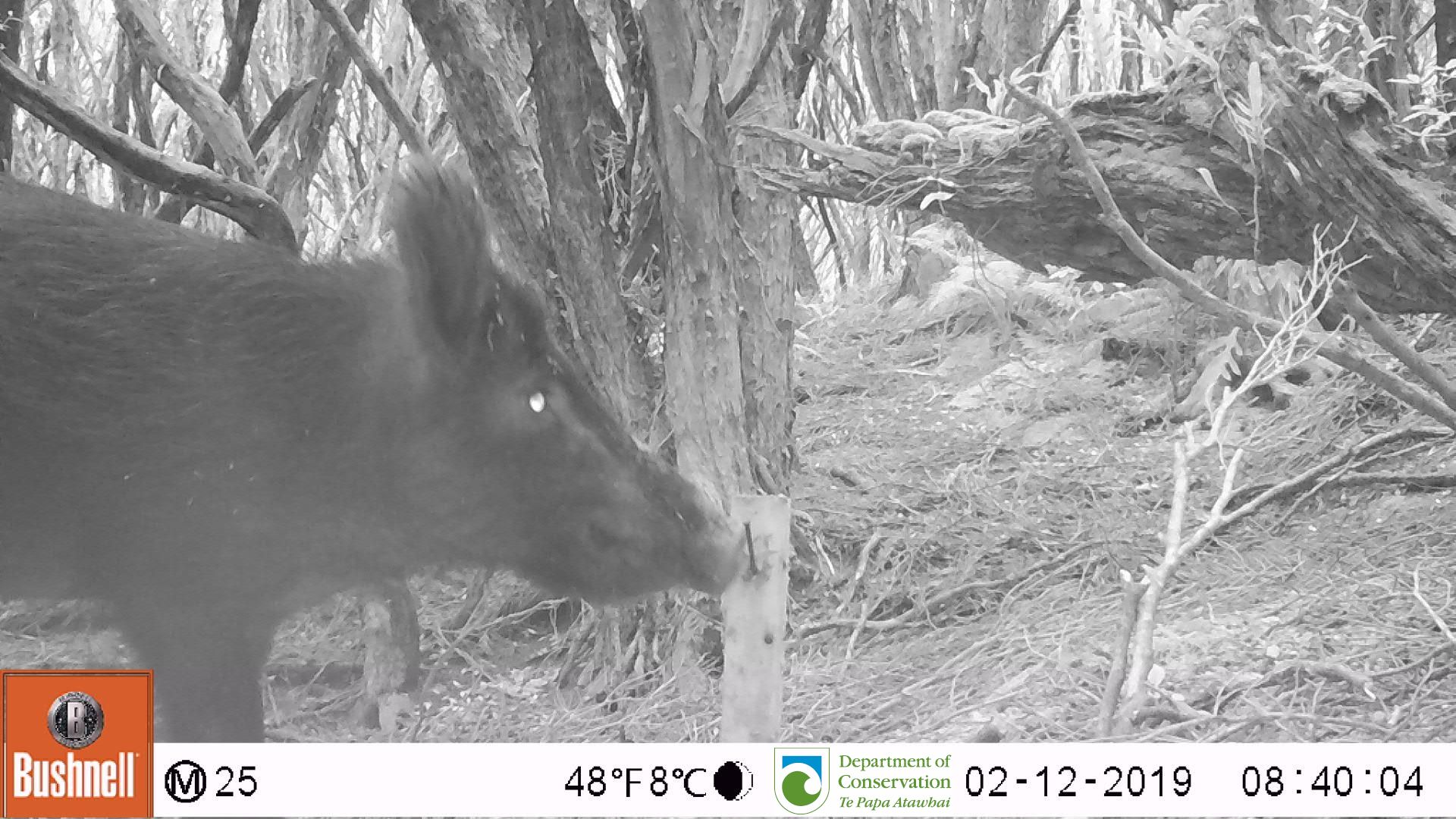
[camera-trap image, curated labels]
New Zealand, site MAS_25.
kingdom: Animalia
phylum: Chordata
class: Mammalia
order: Artiodactyla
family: Suidae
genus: Sus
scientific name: Sus scrofa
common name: pig